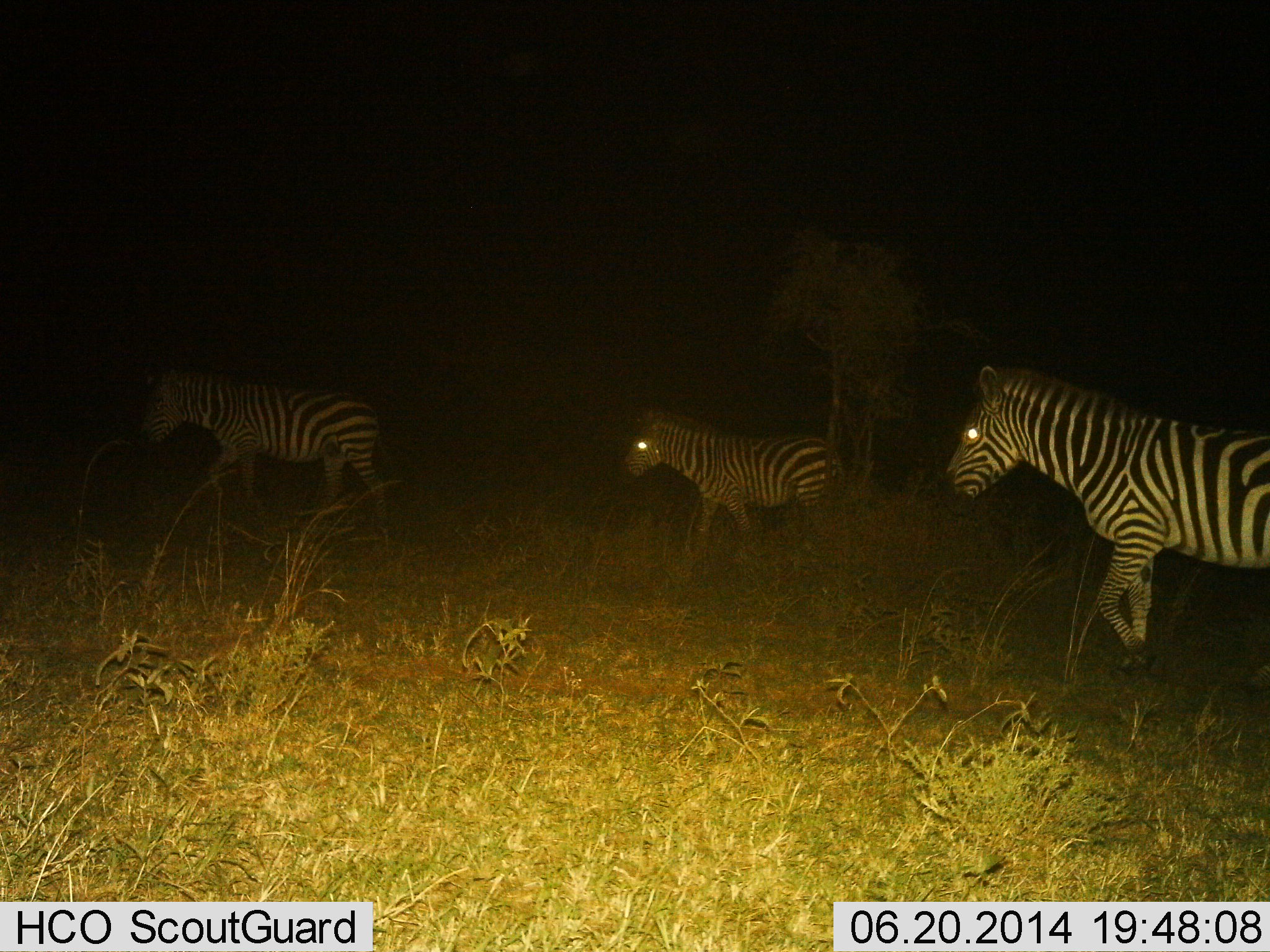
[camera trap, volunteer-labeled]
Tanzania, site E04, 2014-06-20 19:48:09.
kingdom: Animalia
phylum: Chordata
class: Mammalia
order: Perissodactyla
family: Equidae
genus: Equus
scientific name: Equus quagga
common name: plains zebra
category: zebra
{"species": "zebra (plains zebra) (Equus quagga)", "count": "3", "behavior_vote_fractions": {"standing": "0%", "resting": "0%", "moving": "100%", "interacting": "0%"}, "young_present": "0%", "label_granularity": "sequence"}